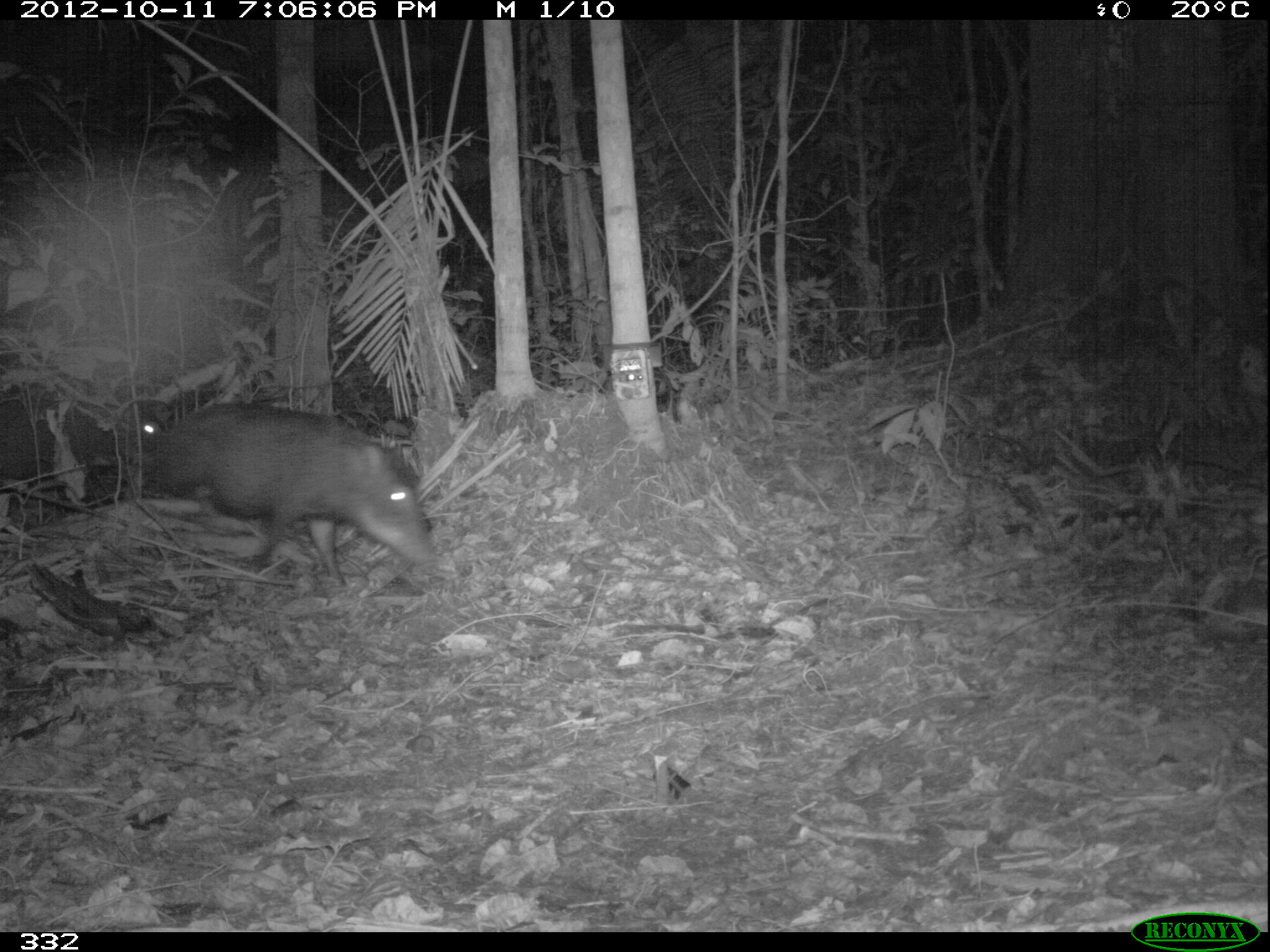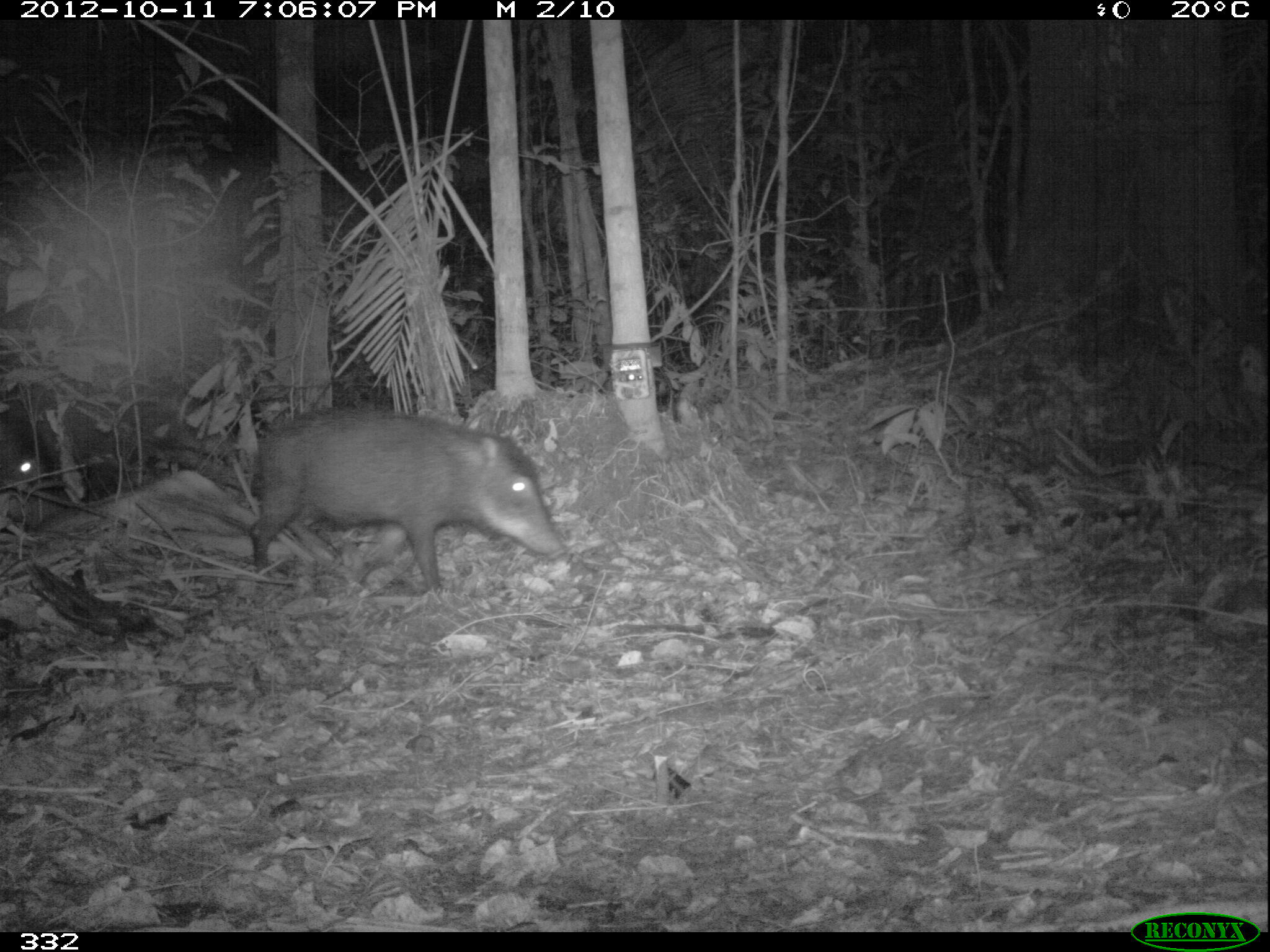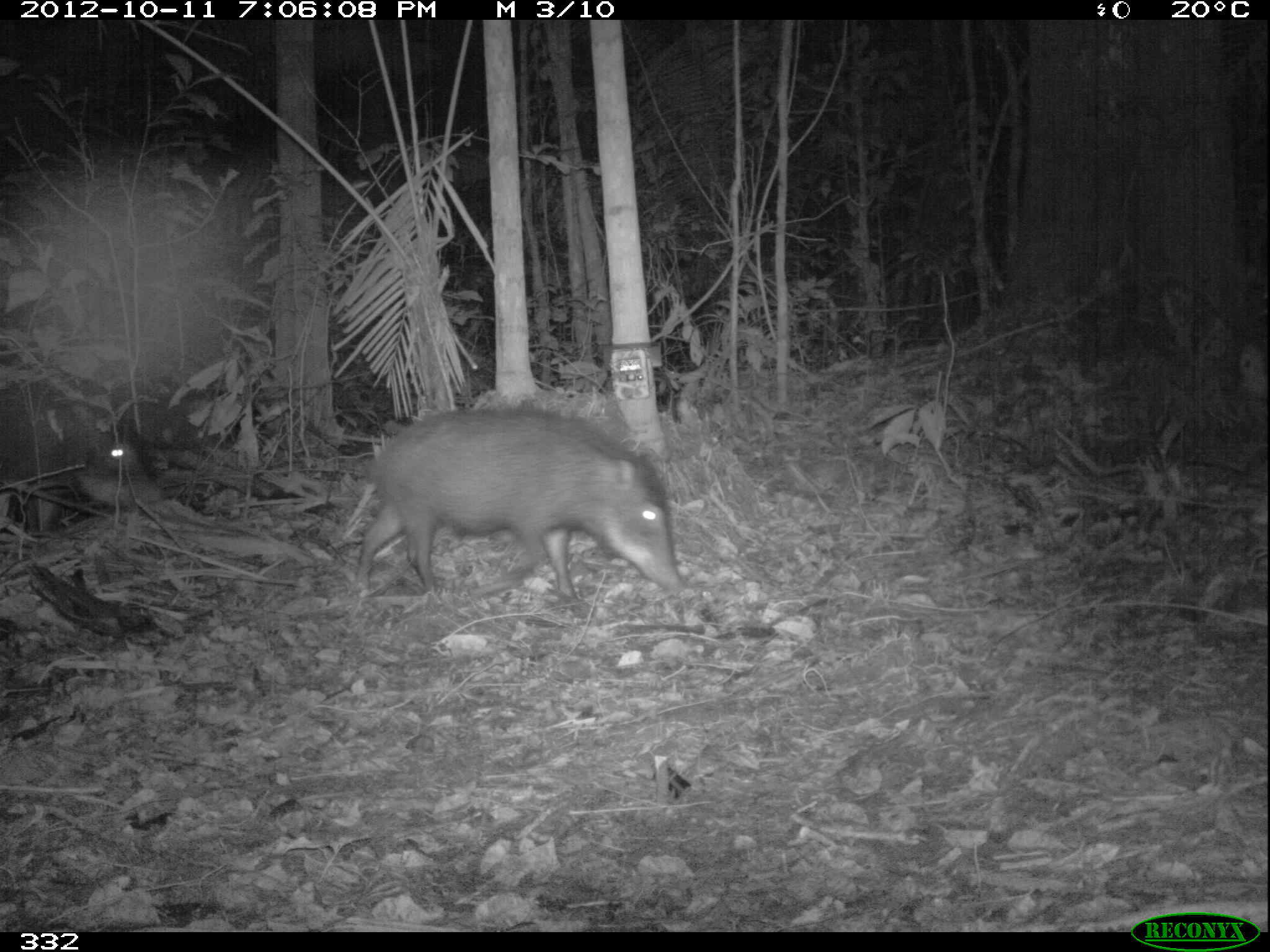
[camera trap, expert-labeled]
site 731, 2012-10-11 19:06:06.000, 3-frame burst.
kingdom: Animalia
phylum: Chordata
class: Mammalia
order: Artiodactyla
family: Tayassuidae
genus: Tayassu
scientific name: Tayassu pecari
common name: white-lipped peccary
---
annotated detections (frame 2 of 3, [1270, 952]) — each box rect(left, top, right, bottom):
tayassu pecari: rect(247, 408, 566, 598); rect(0, 418, 46, 491)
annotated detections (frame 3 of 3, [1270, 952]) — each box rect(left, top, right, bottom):
tayassu pecari: rect(352, 406, 690, 597); rect(0, 393, 168, 532)